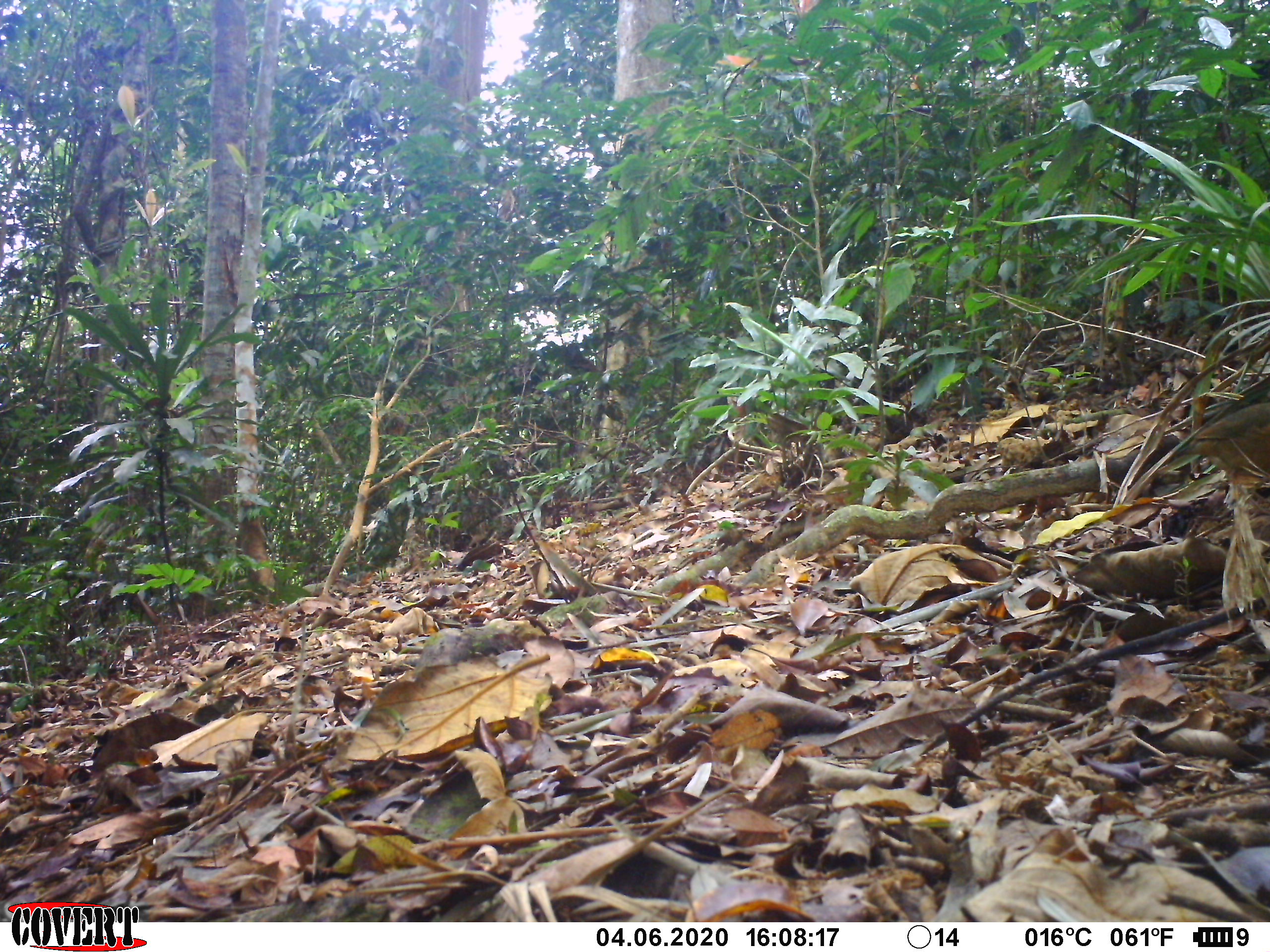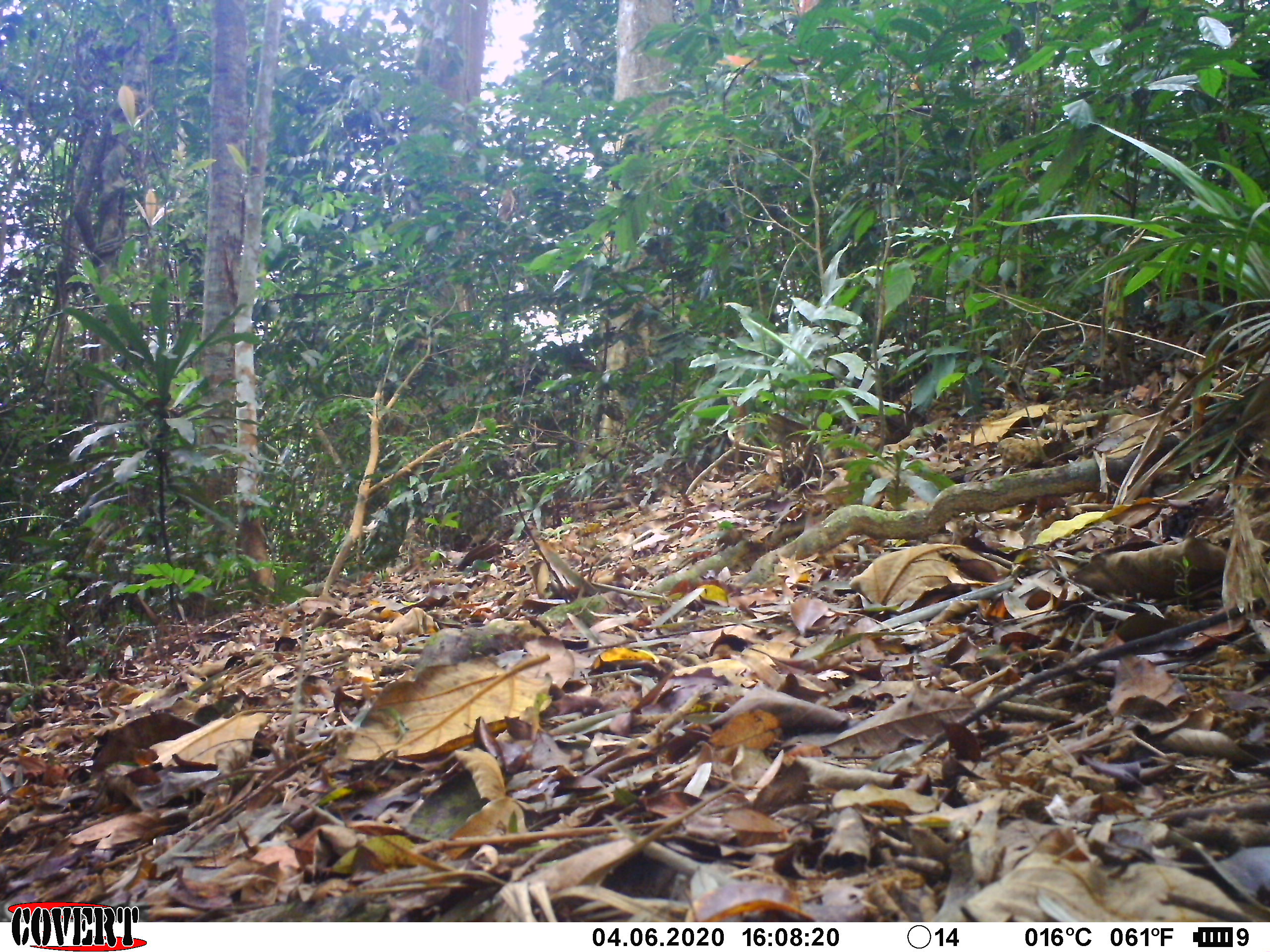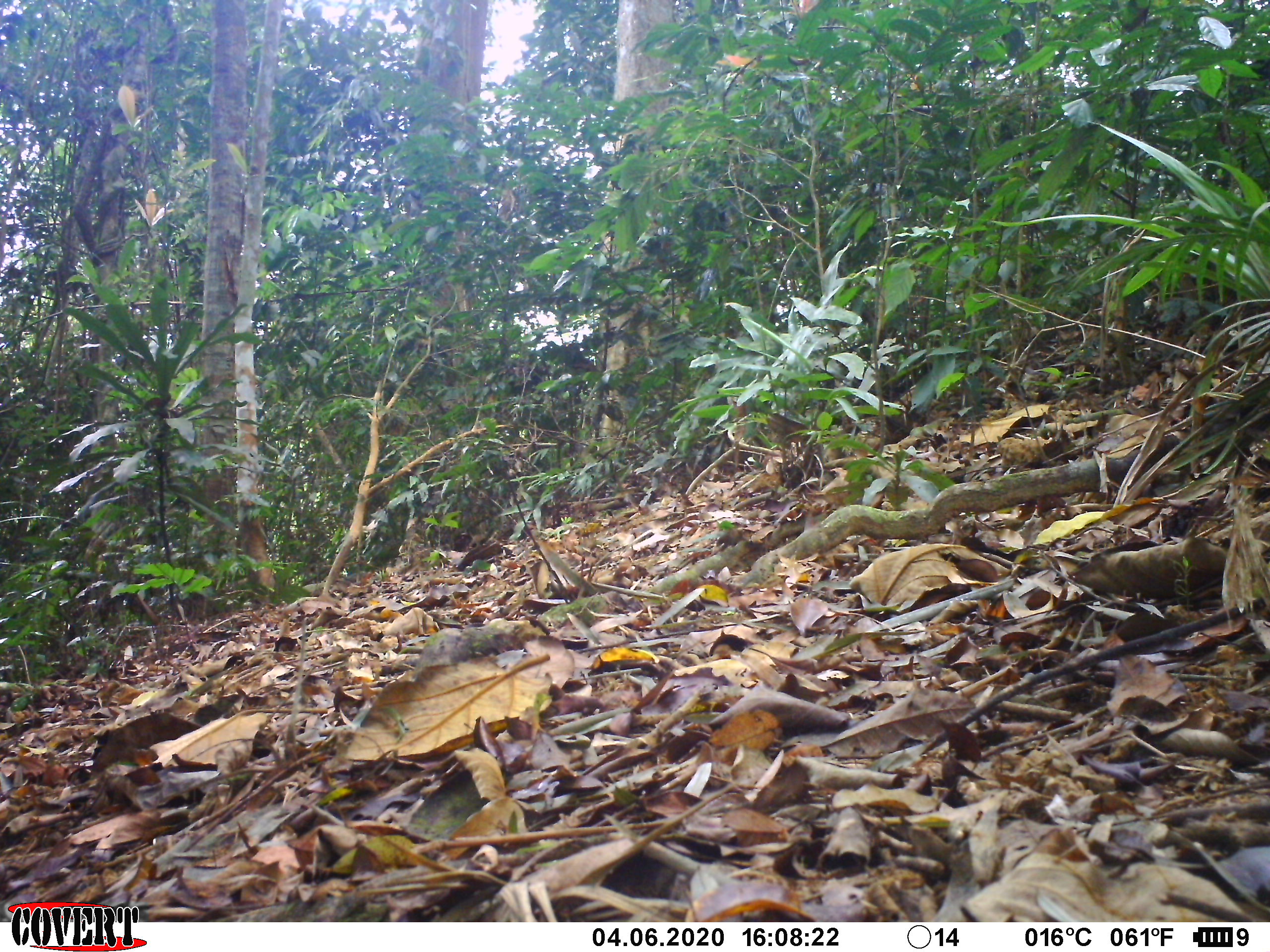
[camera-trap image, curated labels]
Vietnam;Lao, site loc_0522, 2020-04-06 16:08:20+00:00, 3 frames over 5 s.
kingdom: Animalia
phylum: Chordata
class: Aves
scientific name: Aves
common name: bird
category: unidentified bird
Unidentified bird (bird) (Aves). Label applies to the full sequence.